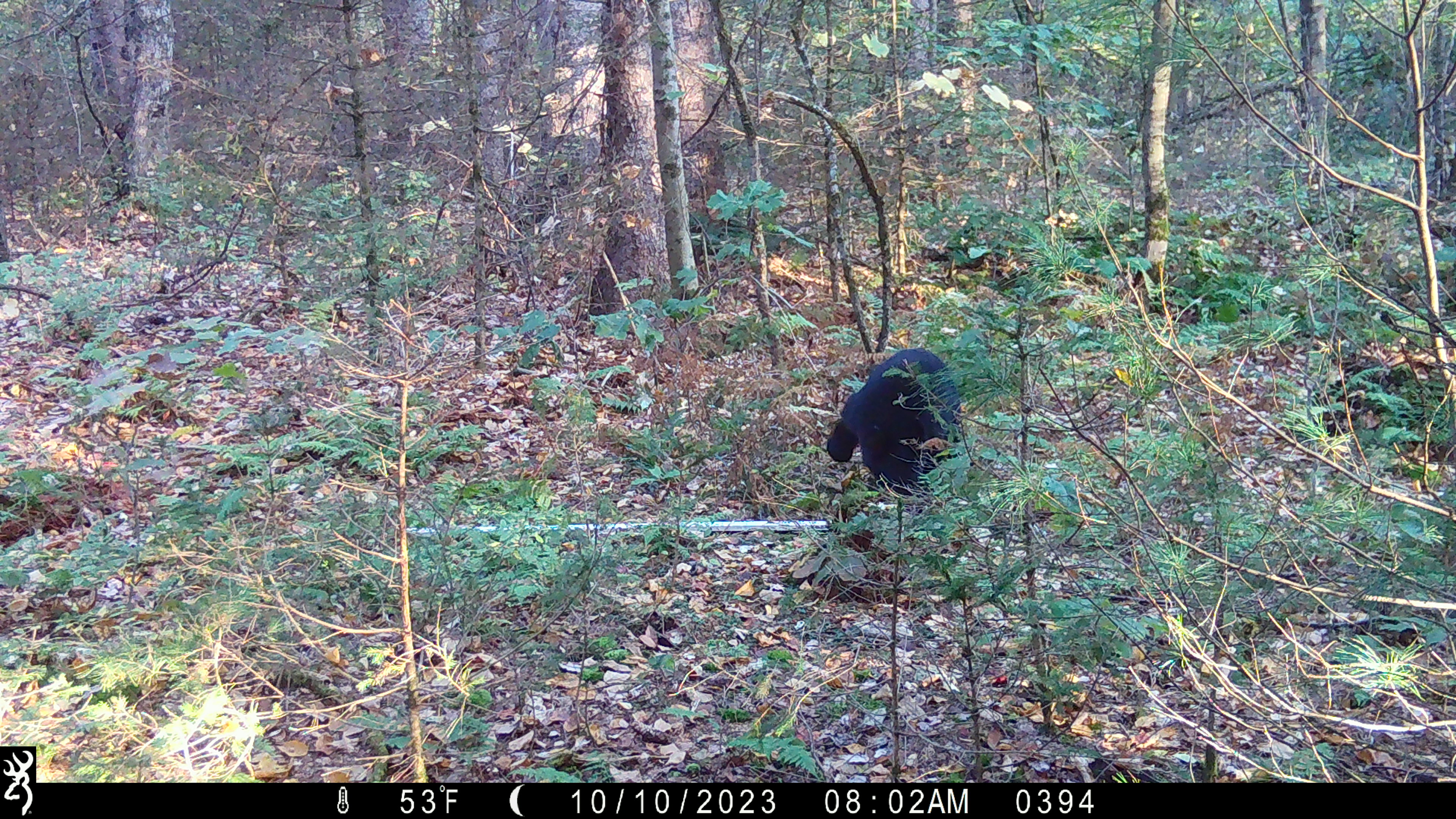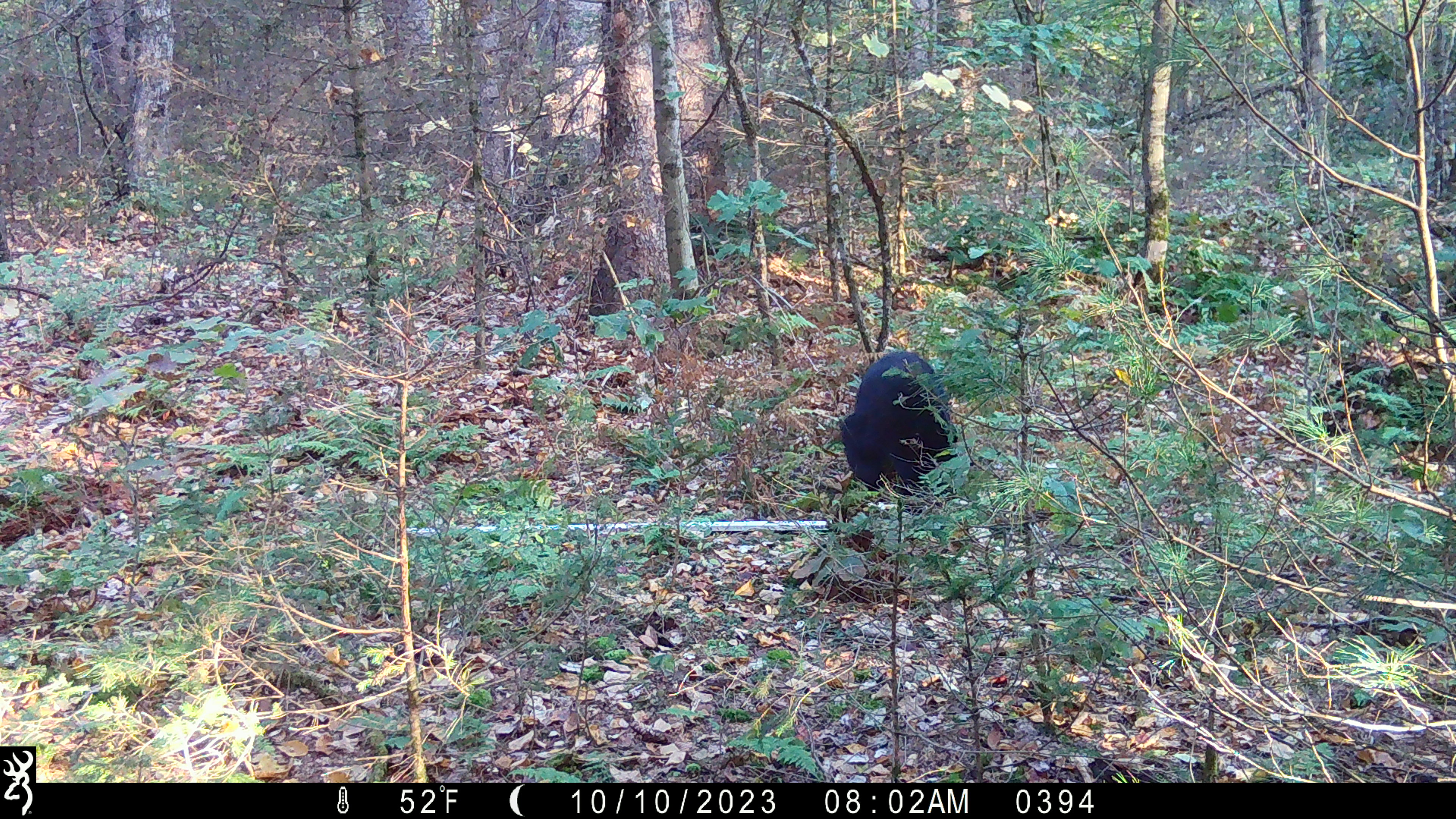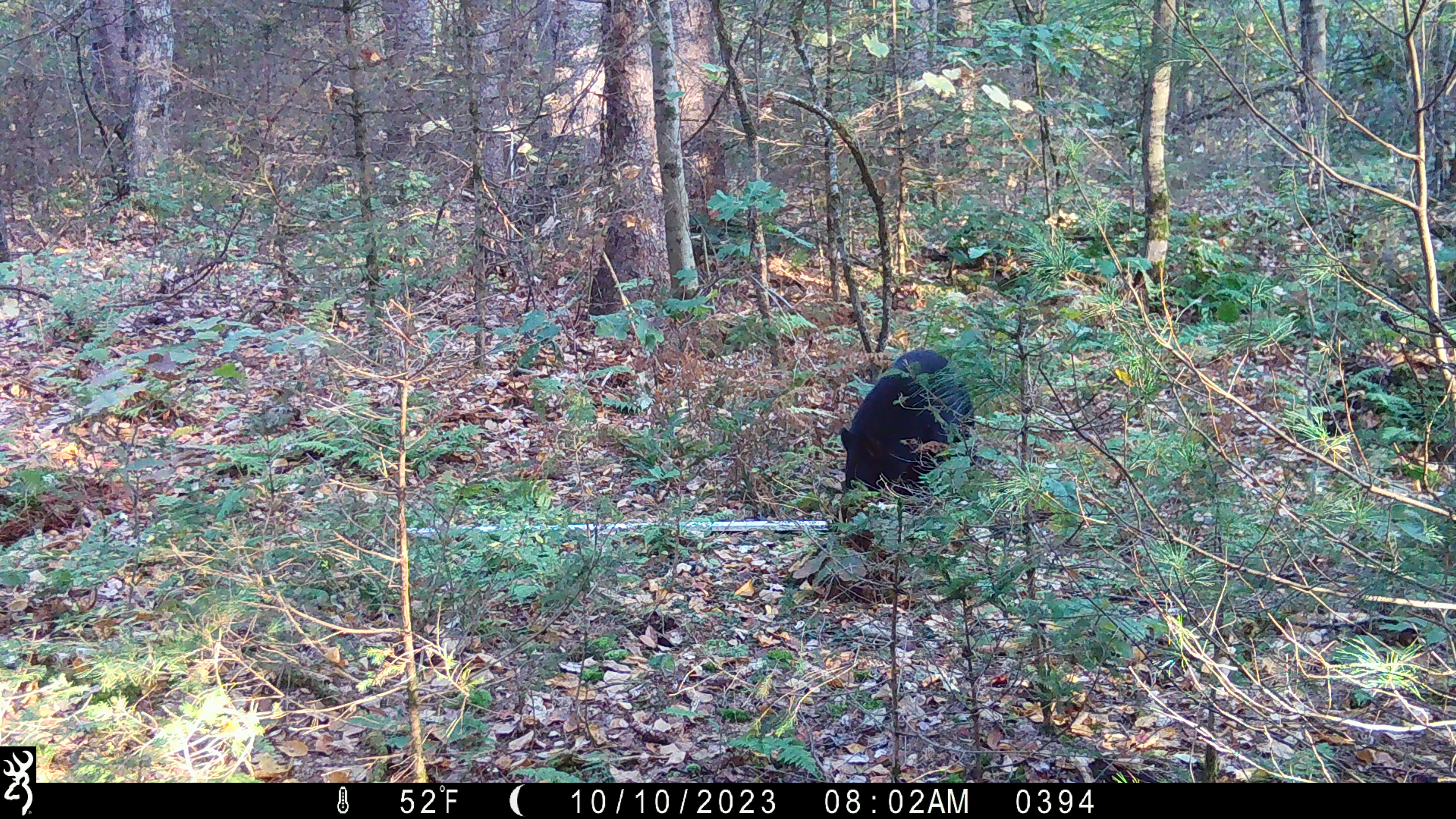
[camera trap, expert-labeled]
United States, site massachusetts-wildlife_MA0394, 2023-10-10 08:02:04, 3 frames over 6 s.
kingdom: Animalia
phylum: Chordata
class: Mammalia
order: Carnivora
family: Ursidae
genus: Ursus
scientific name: Ursus americanus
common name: black bear